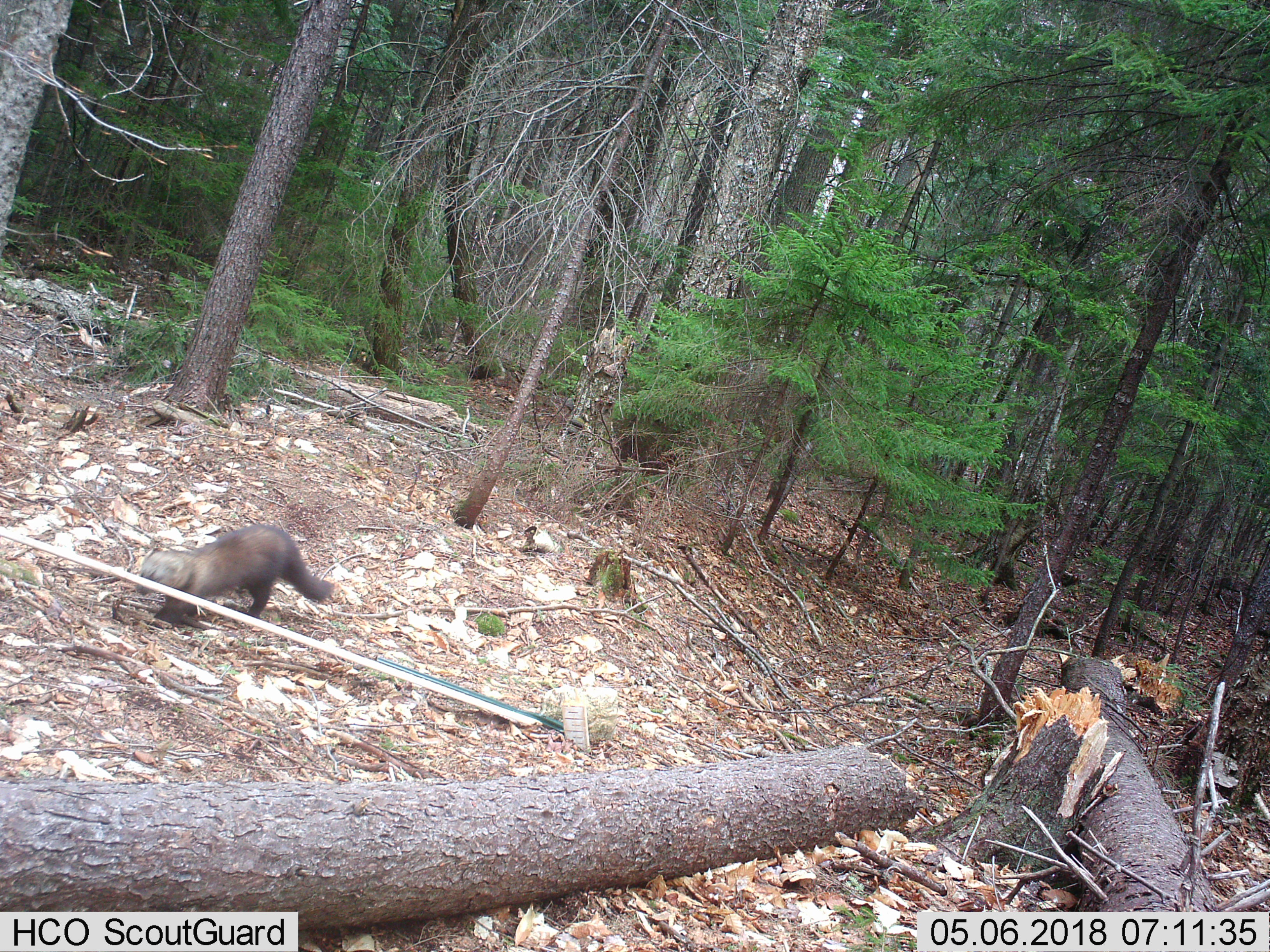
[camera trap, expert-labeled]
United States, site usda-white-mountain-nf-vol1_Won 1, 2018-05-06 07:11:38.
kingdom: Animalia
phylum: Chordata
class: Mammalia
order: Carnivora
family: Mustelidae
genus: Pekania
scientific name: Pekania pennanti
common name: fisher